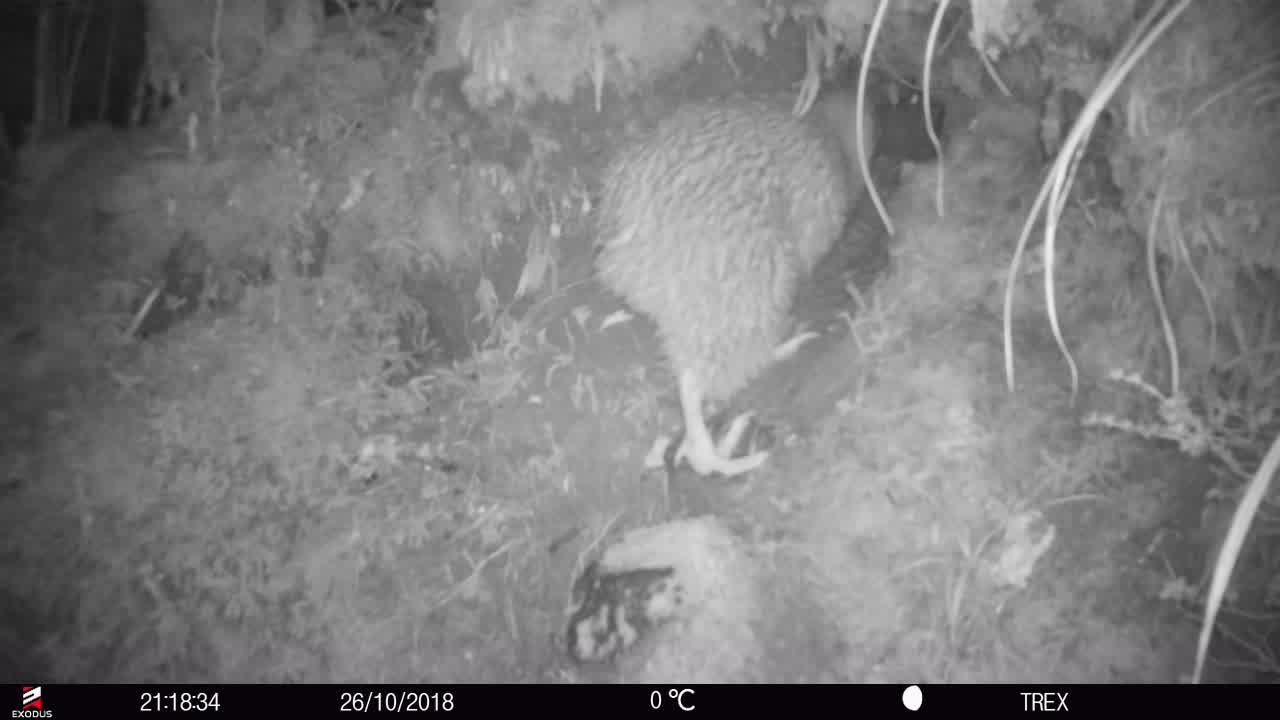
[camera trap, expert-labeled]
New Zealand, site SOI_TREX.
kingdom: Animalia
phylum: Chordata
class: Aves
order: Apterygiformes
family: Apterygidae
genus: Apteryx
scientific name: Apteryx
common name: kiwi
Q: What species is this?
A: Kiwi (Apteryx).